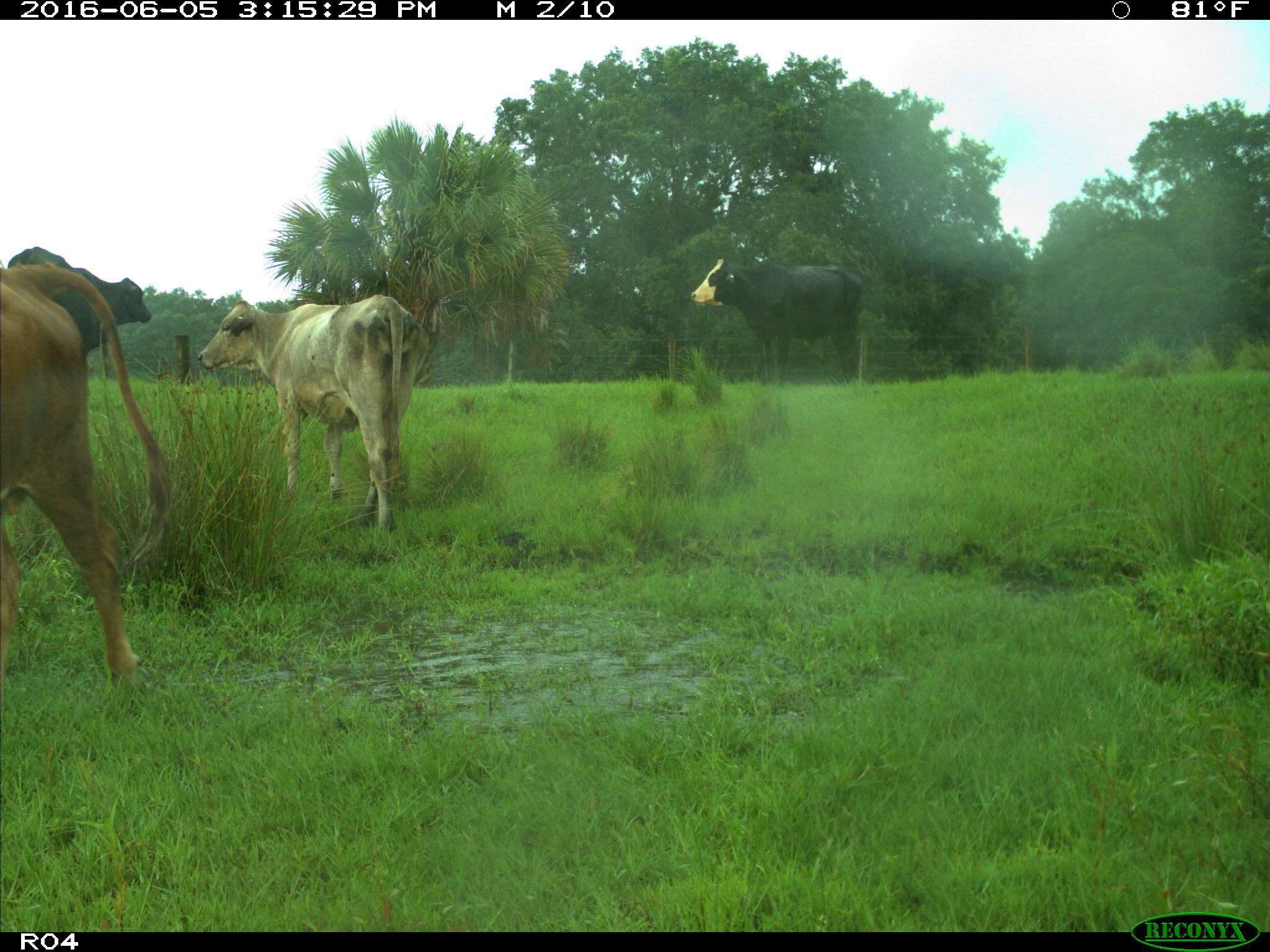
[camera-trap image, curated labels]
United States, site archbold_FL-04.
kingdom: Animalia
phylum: Chordata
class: Mammalia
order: Artiodactyla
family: Bovidae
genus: Bos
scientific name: Bos taurus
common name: domestic cow